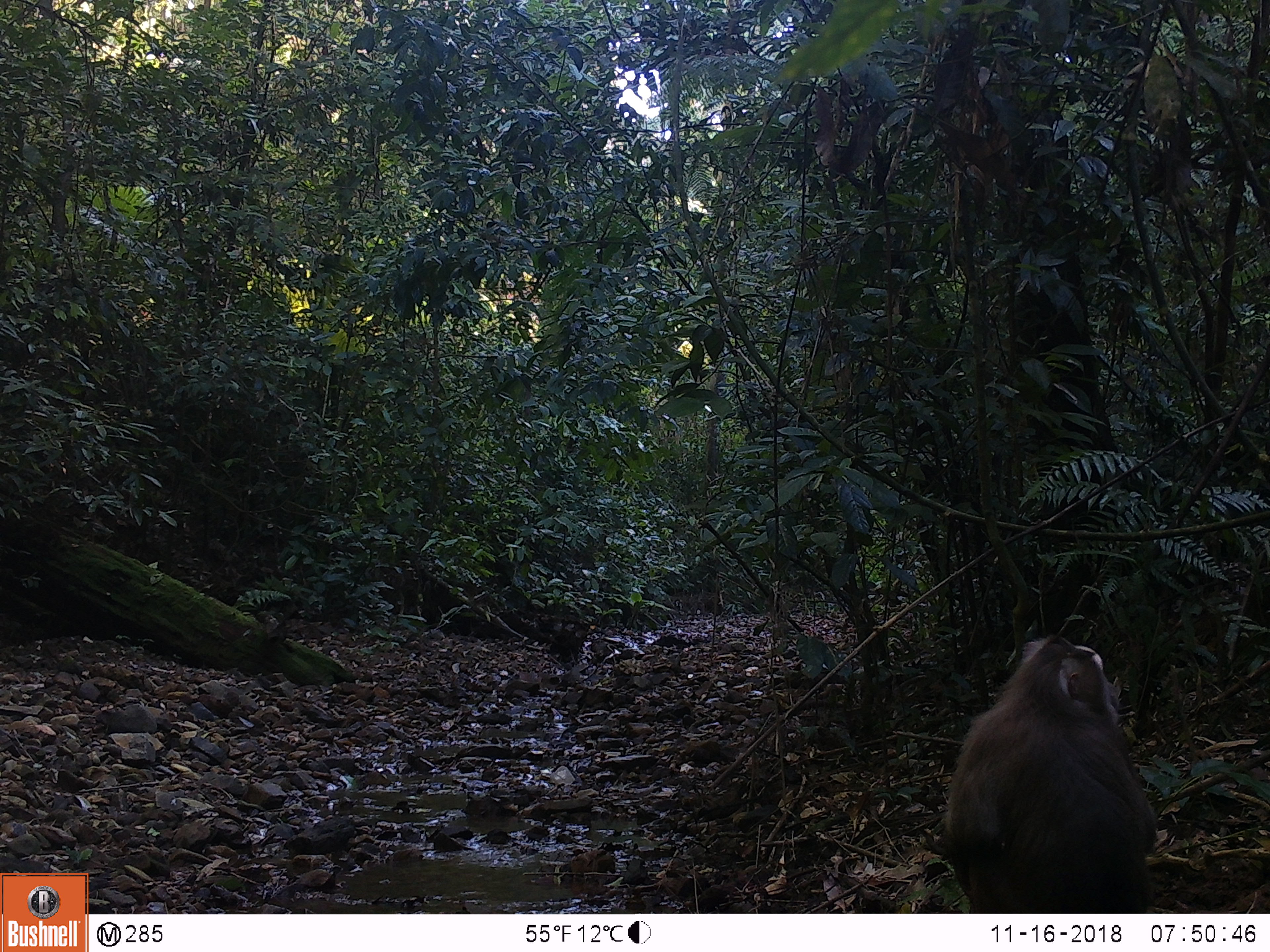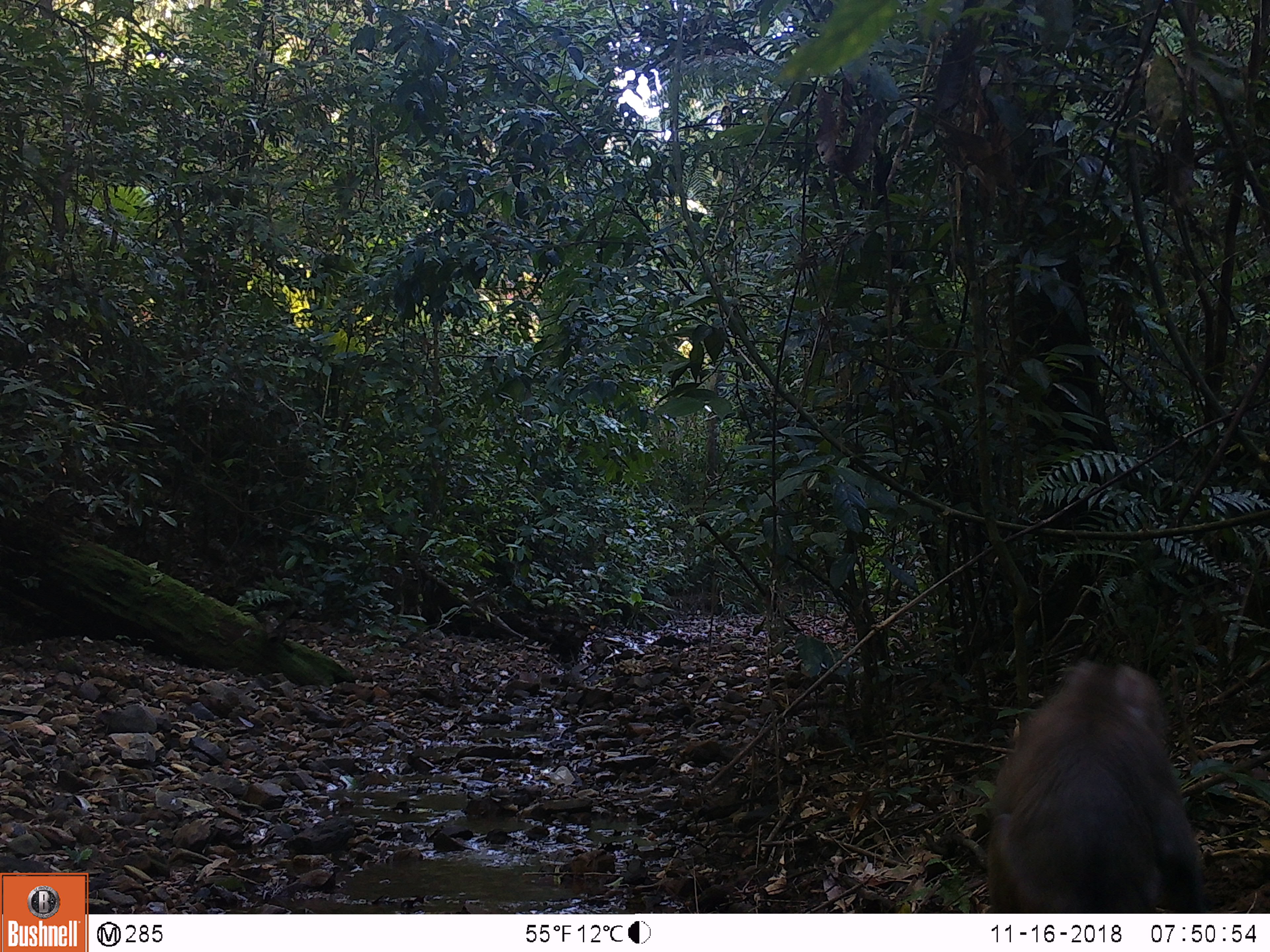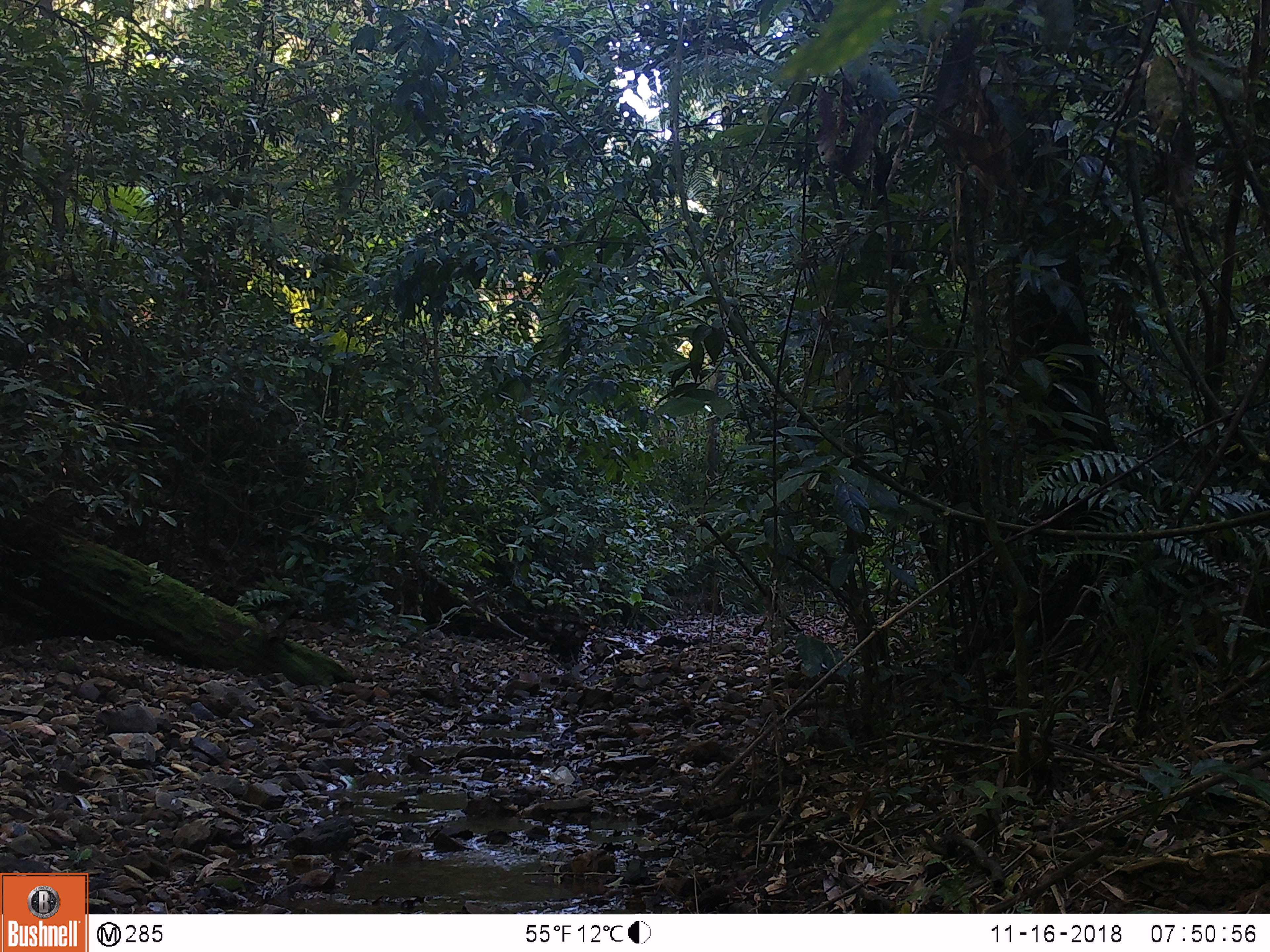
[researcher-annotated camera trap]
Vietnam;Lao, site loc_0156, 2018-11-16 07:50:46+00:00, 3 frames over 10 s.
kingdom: Animalia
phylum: Chordata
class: Mammalia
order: Primates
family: Cercopithecidae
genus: Macaca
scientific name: Macaca nemestrina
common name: pig-tailed macaque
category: pig tailed macaque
Pig tailed macaque (pig-tailed macaque) (Macaca nemestrina). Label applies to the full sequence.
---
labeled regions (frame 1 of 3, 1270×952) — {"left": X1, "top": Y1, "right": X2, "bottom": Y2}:
pig tailed macaque: {"left": 943, "top": 634, "right": 1158, "bottom": 913}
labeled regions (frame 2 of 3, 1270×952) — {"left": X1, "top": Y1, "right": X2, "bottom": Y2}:
pig tailed macaque: {"left": 992, "top": 660, "right": 1209, "bottom": 914}